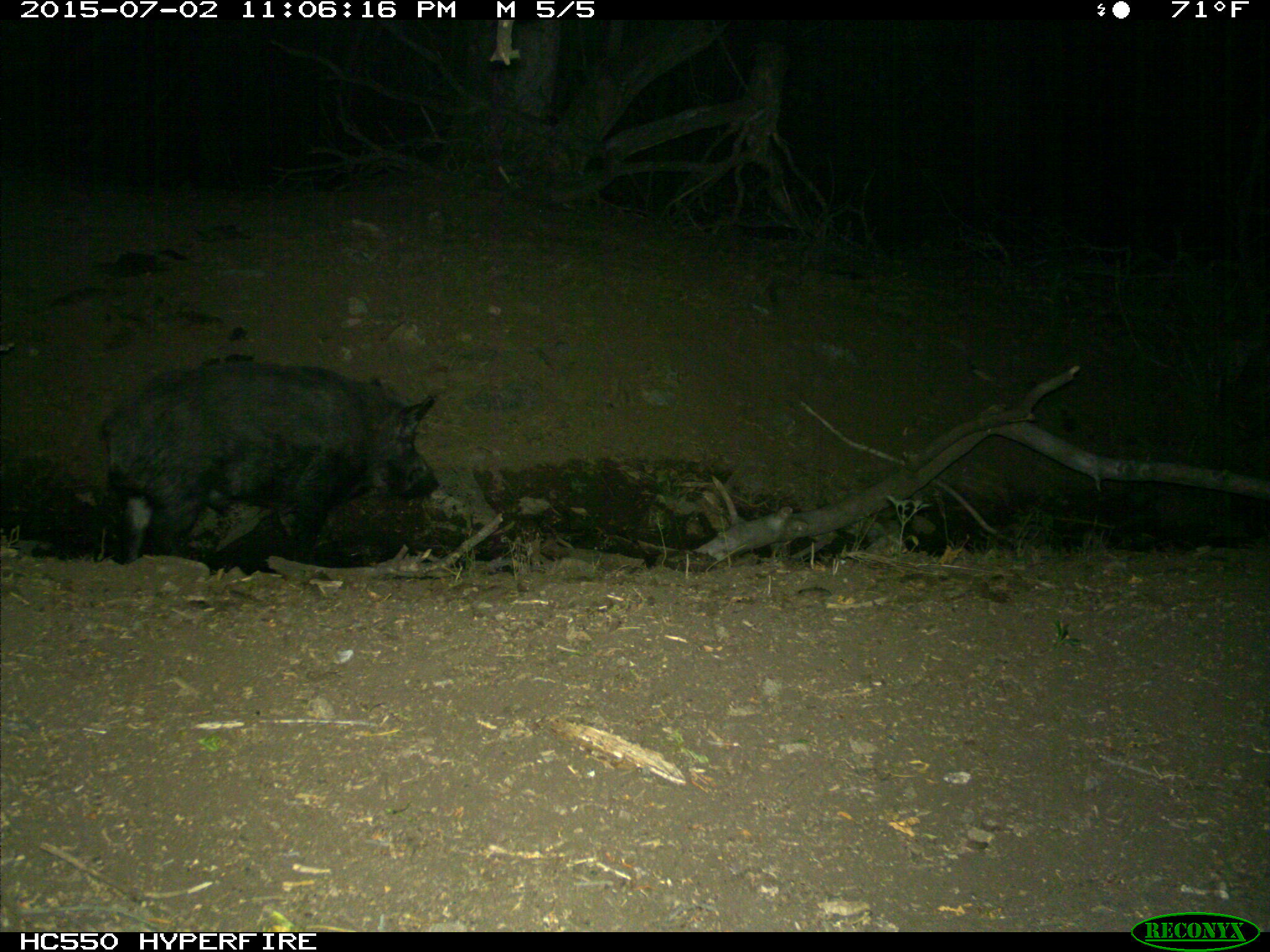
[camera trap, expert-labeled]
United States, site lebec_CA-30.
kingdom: Animalia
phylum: Chordata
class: Mammalia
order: Artiodactyla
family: Suidae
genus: Sus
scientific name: Sus scrofa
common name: wild boar